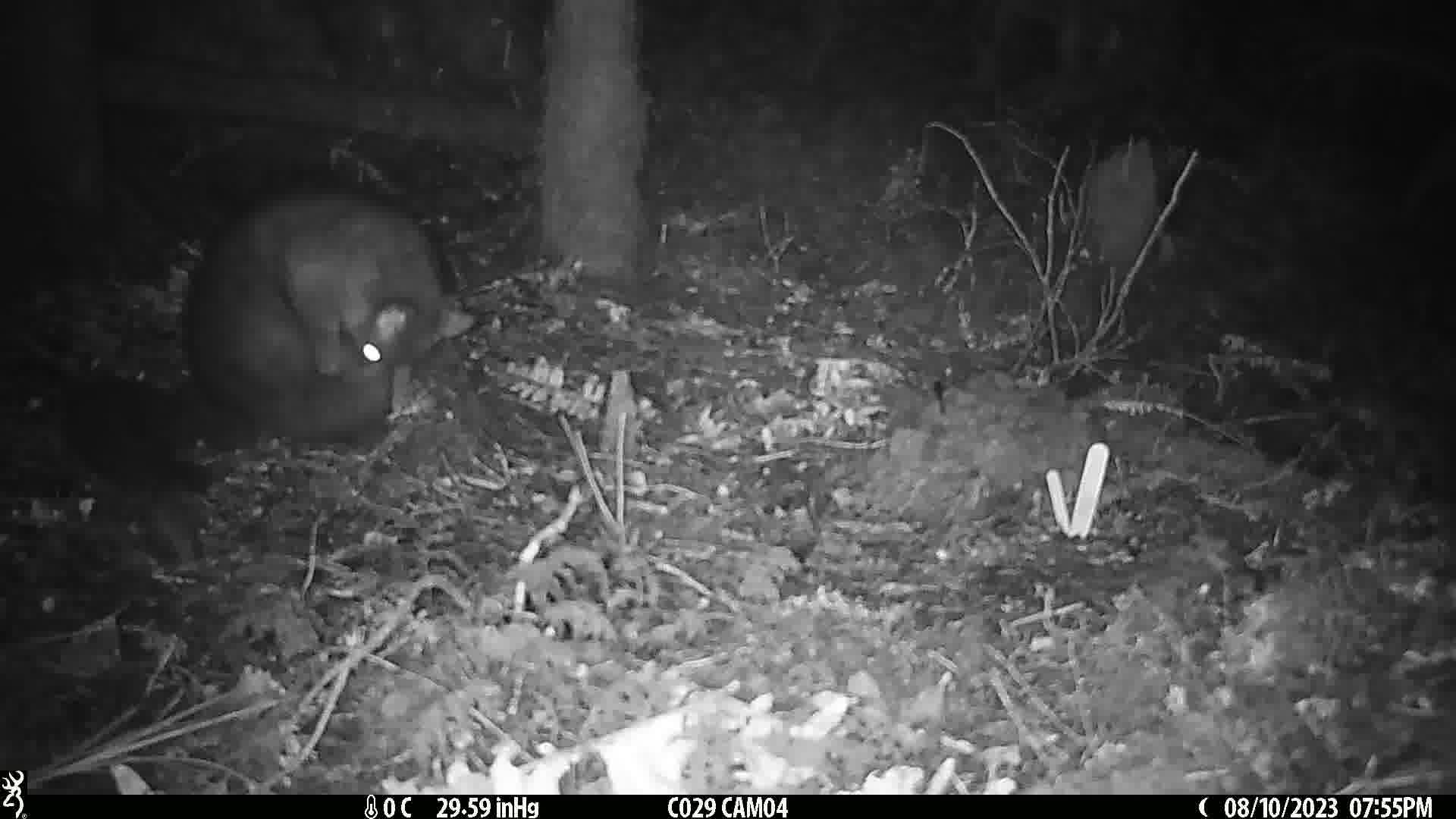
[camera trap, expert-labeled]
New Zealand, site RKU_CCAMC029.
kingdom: Animalia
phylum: Chordata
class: Mammalia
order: Diprotodontia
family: Phalangeridae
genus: Trichosurus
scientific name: Trichosurus vulpecula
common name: common brushtail possum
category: possum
Possum (common brushtail possum) (Trichosurus vulpecula).